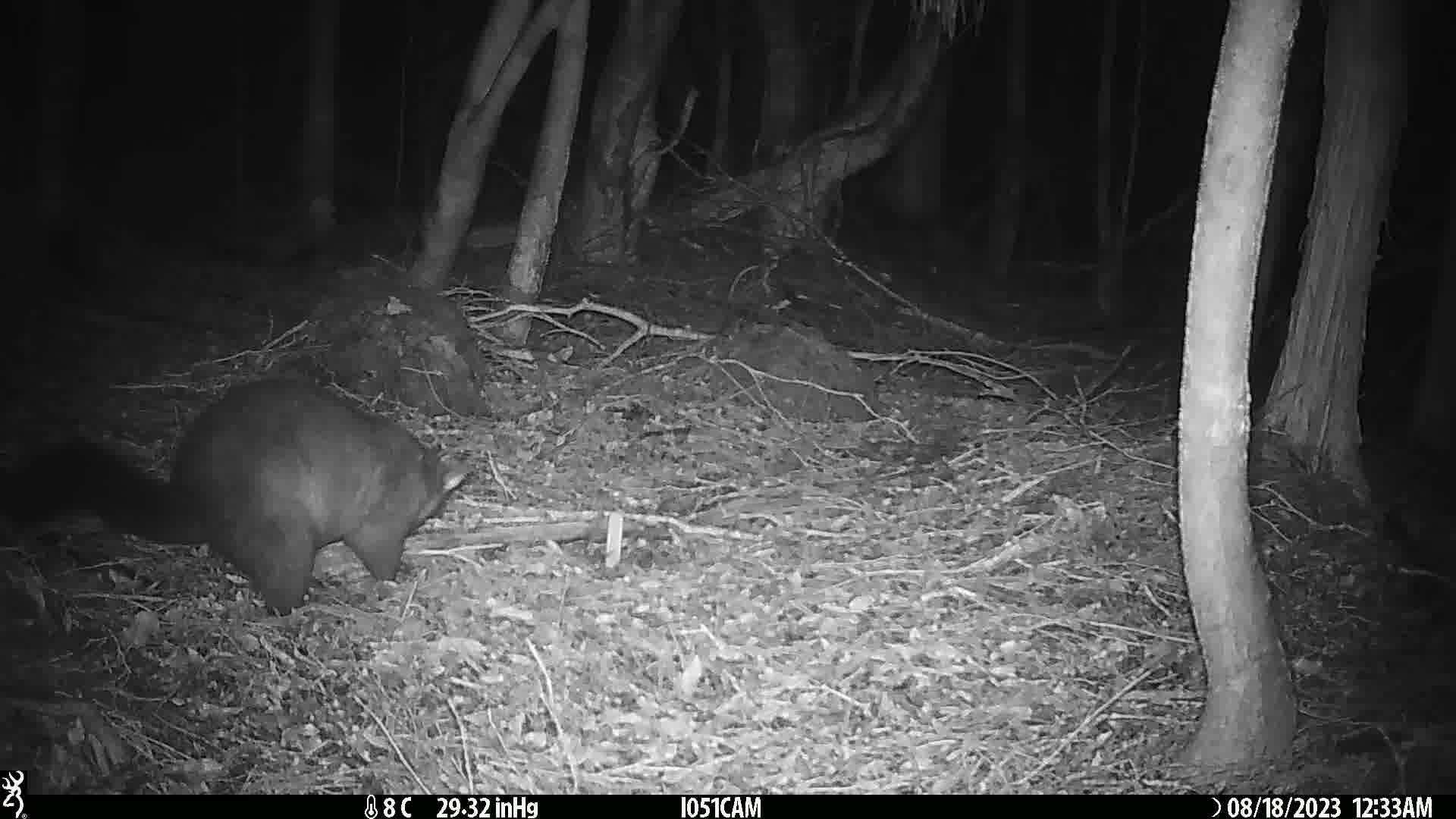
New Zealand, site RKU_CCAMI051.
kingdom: Animalia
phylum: Chordata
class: Mammalia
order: Diprotodontia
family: Phalangeridae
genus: Trichosurus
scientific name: Trichosurus vulpecula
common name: common brushtail possum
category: possum